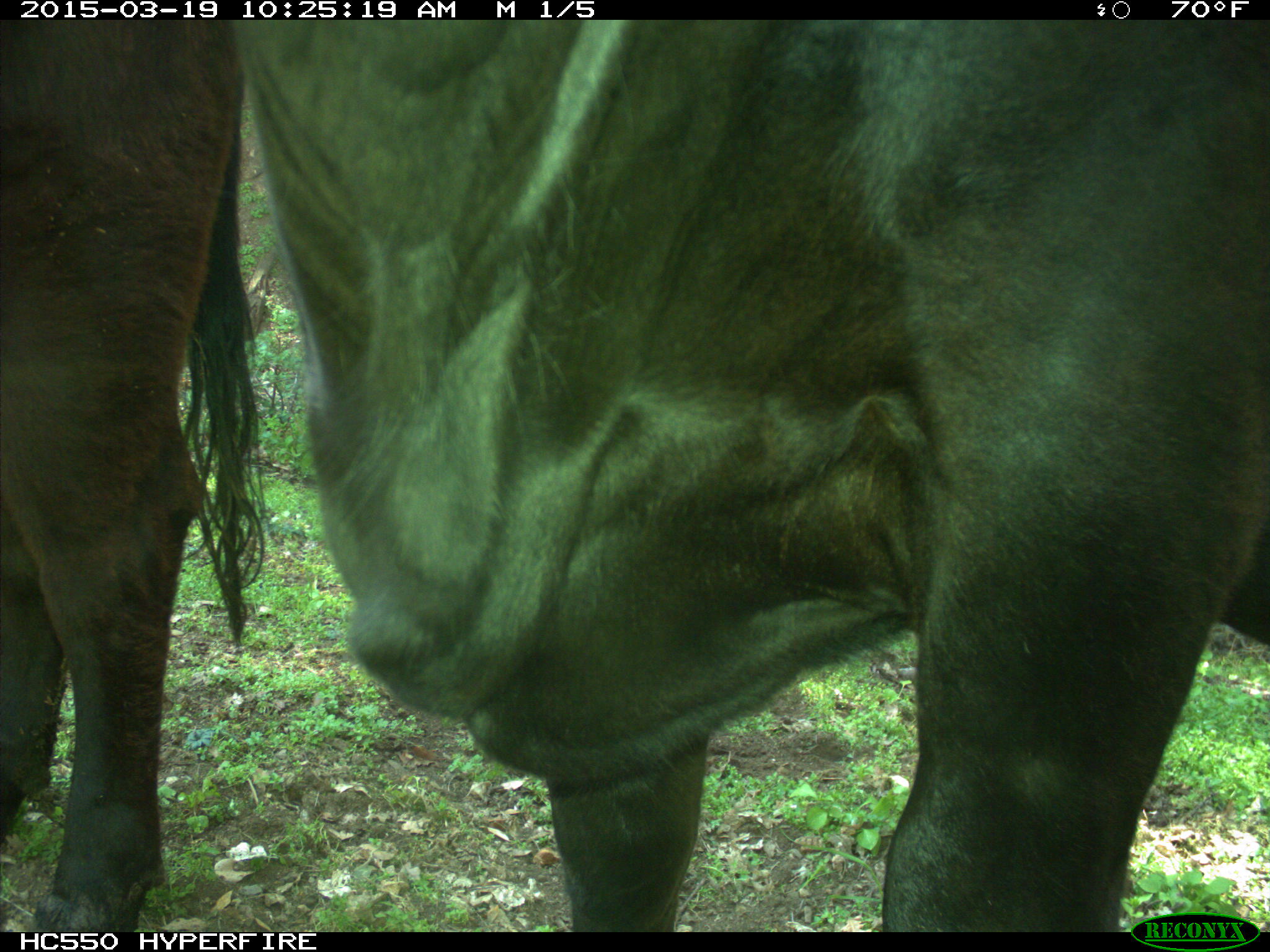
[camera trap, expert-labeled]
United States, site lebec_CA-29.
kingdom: Animalia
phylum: Chordata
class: Mammalia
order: Artiodactyla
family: Bovidae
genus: Bos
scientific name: Bos taurus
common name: domestic cow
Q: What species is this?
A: Bos taurus (domestic cow).